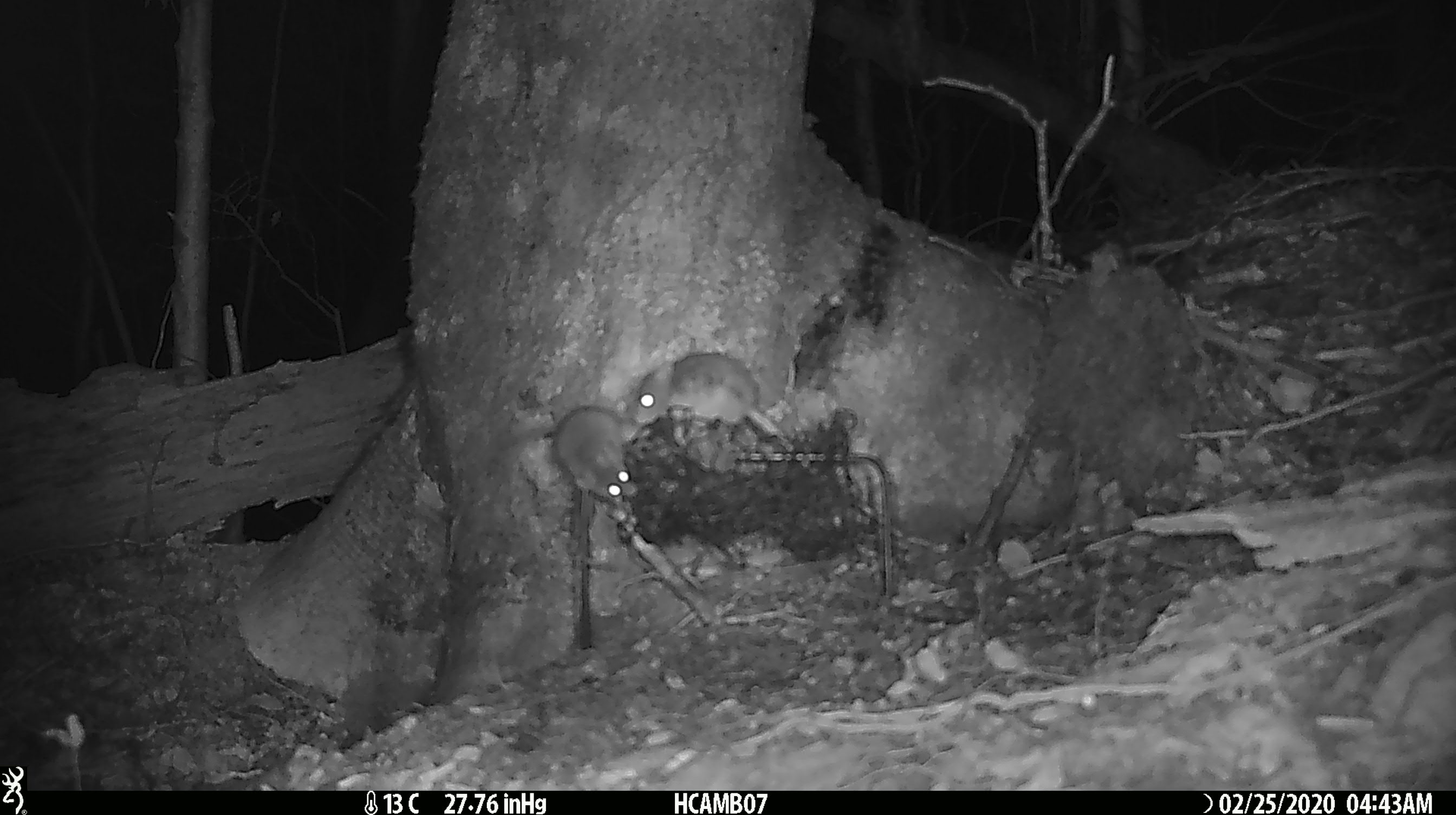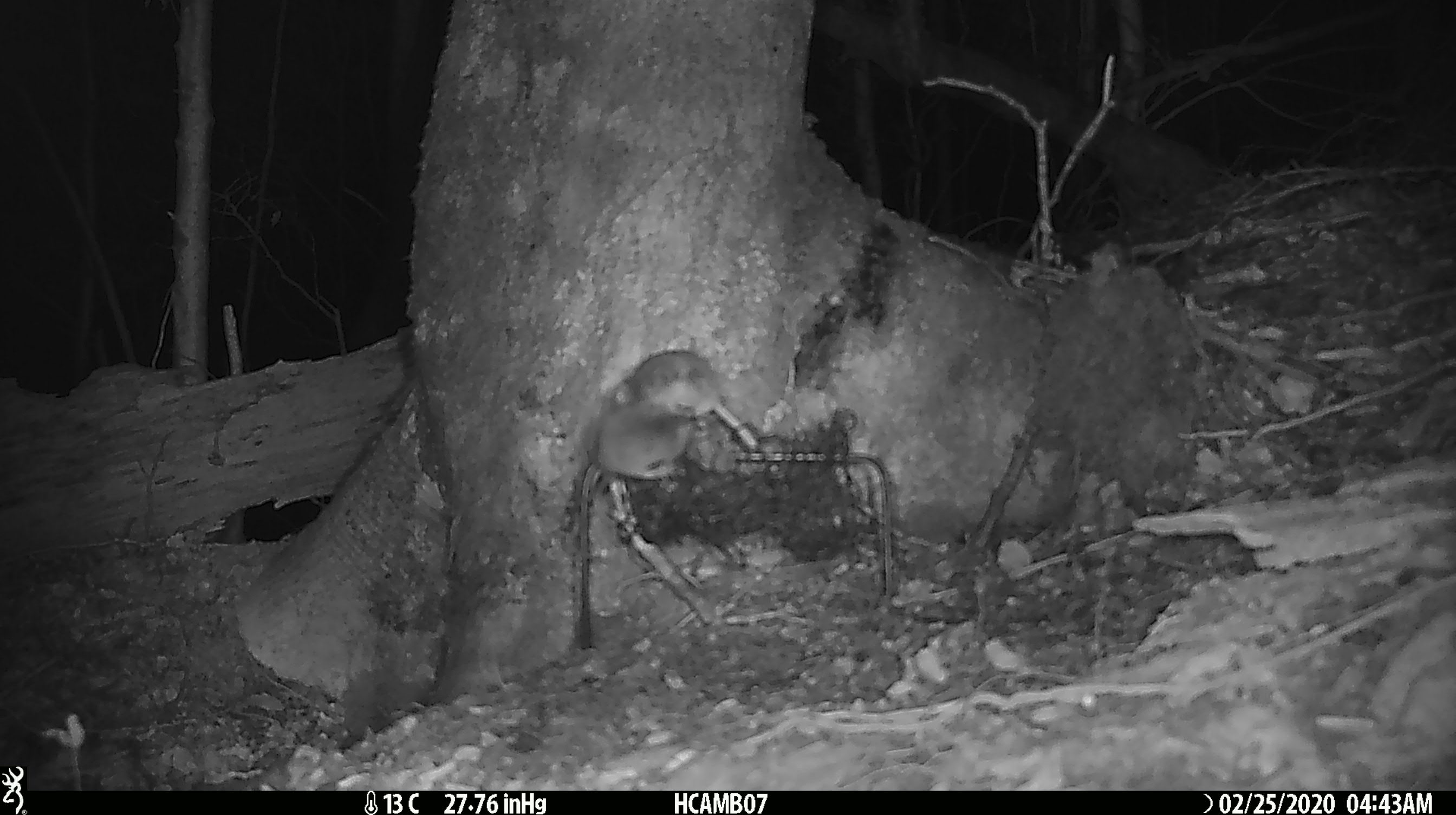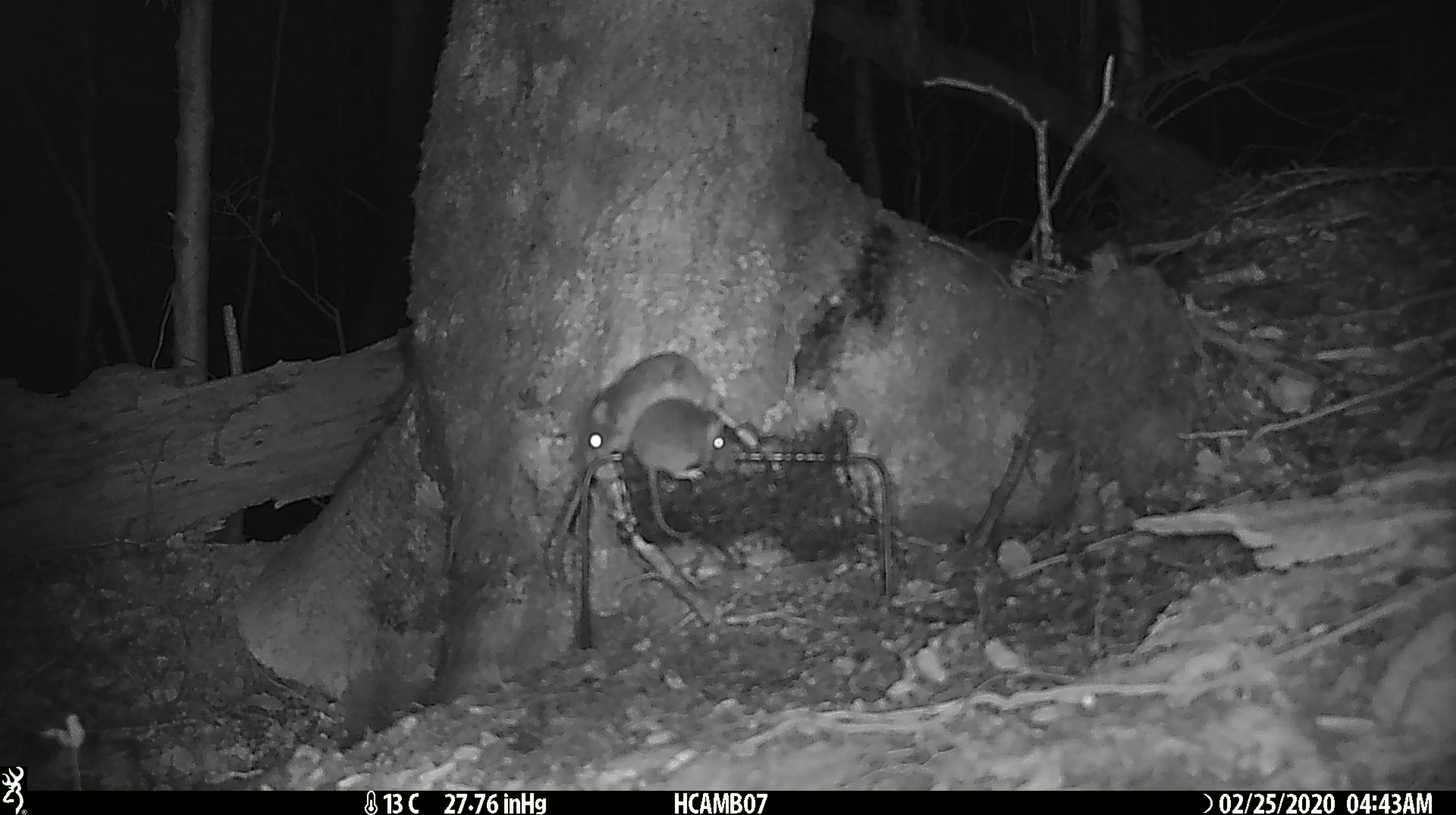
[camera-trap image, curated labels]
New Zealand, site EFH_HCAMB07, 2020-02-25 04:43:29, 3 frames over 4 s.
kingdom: Animalia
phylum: Chordata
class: Mammalia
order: Rodentia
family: Muridae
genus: Mus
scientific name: Mus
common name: mouse